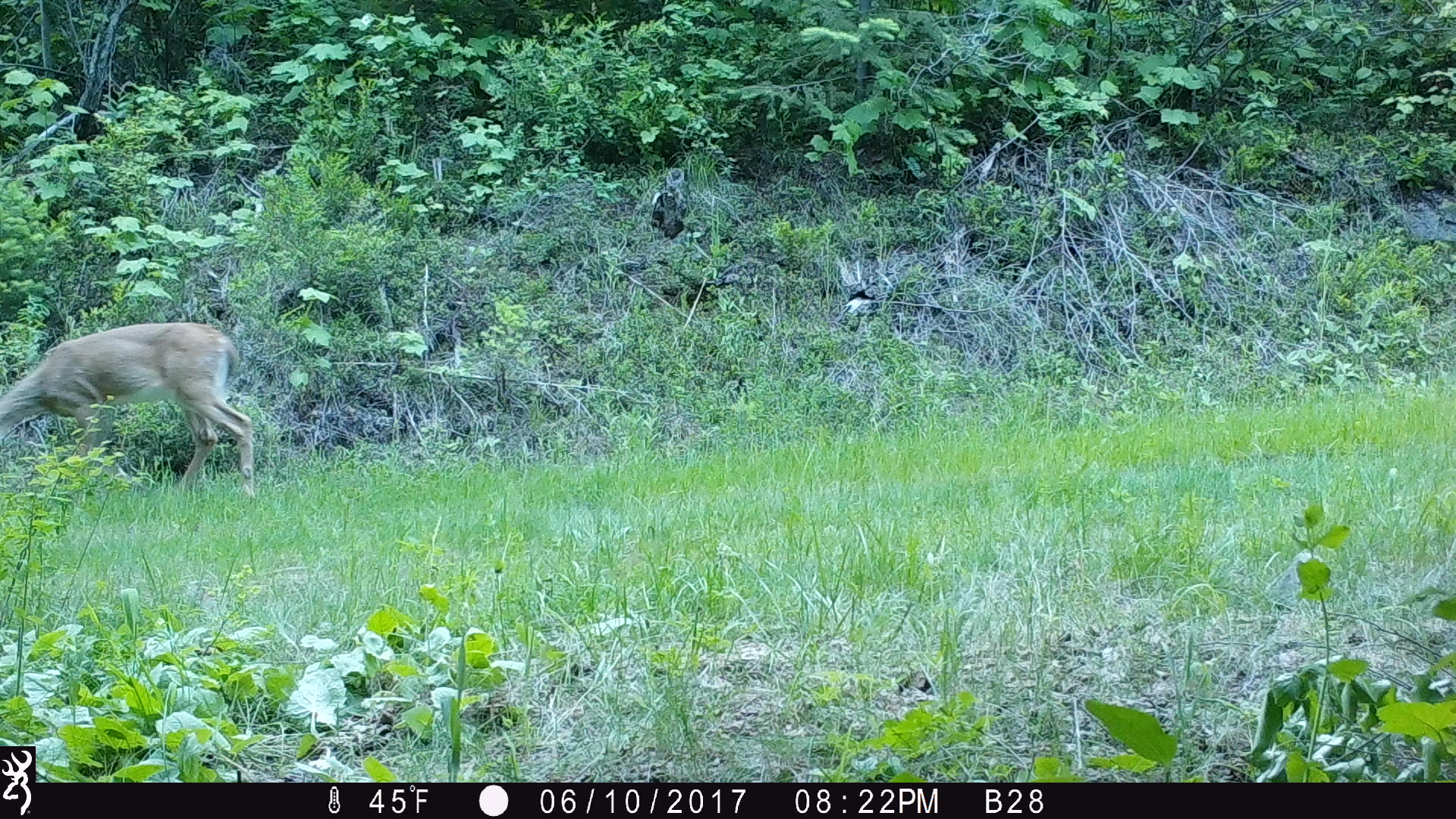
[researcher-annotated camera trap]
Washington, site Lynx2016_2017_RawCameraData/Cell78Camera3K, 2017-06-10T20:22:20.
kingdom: Animalia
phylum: Chordata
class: Mammalia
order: Artiodactyla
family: Cervidae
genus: Odocoileus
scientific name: Odocoileus hemionus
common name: mule deer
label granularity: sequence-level